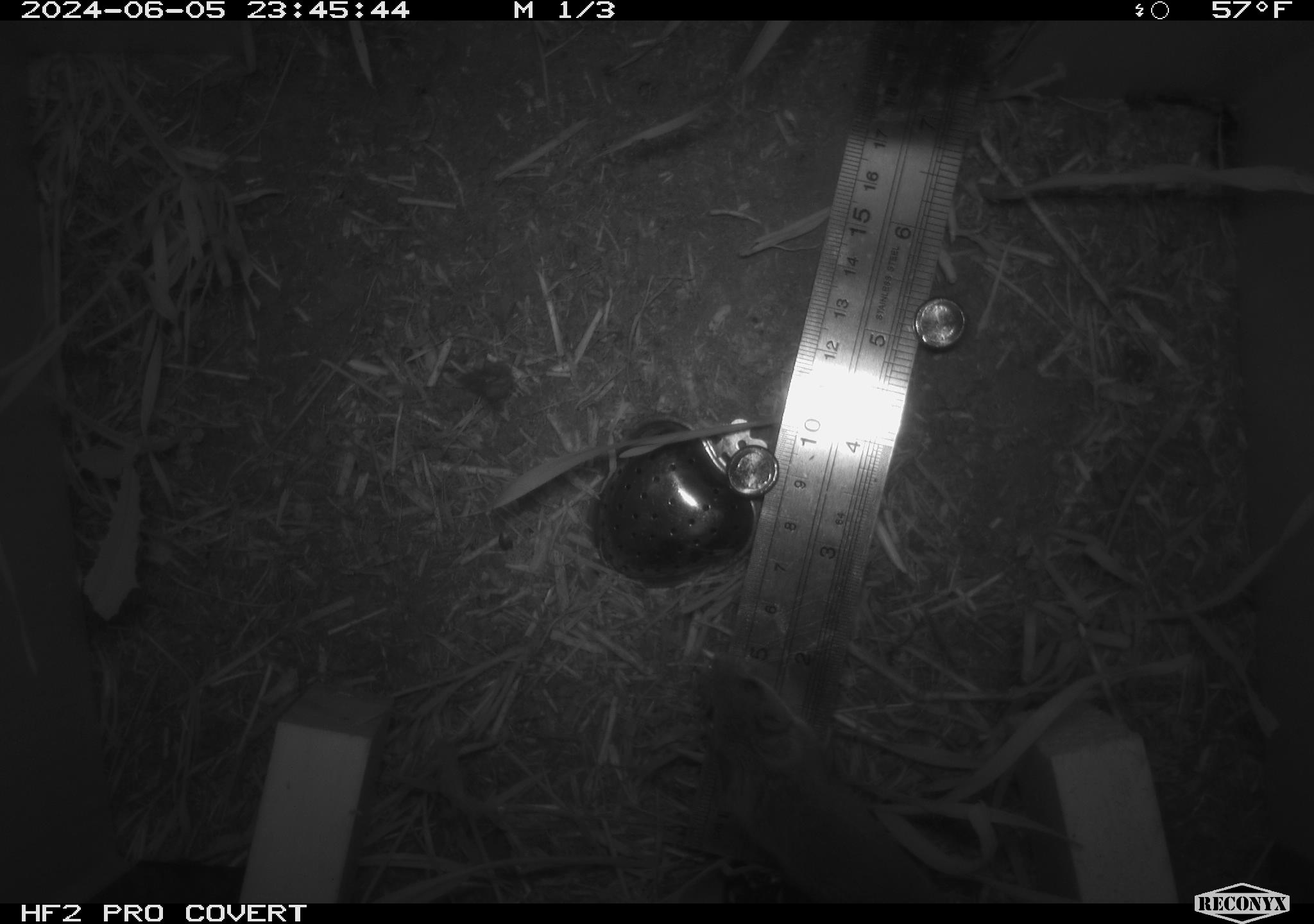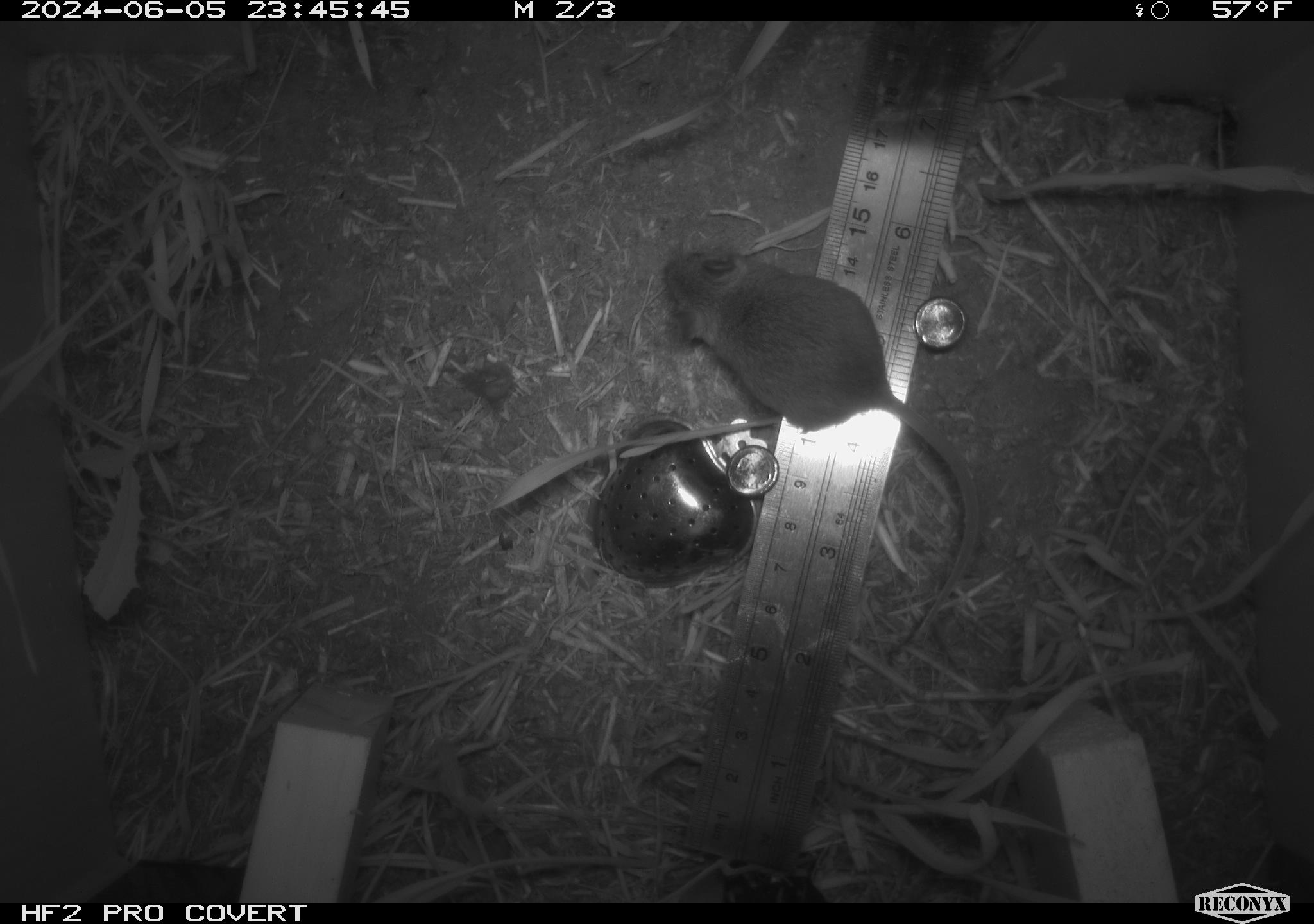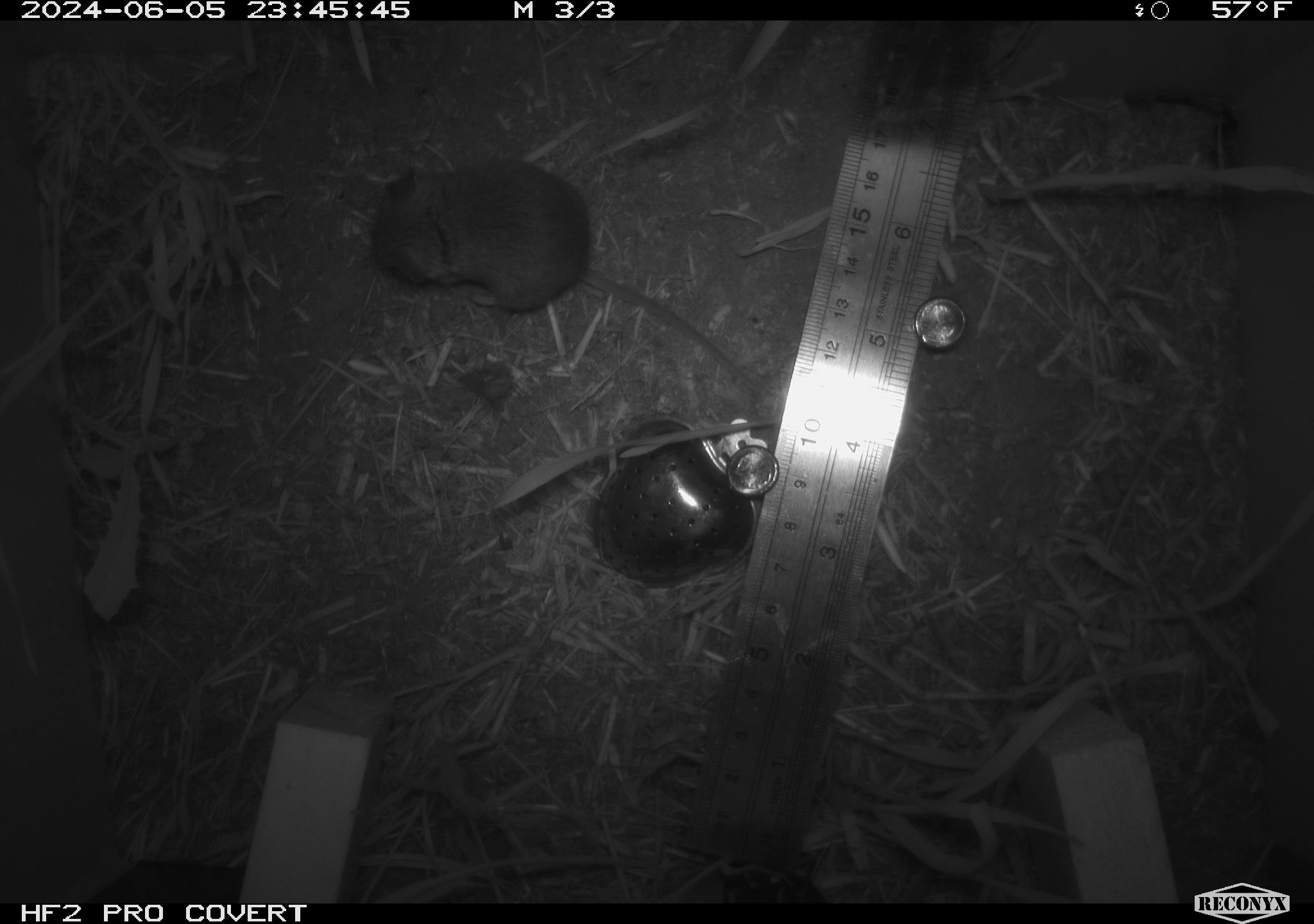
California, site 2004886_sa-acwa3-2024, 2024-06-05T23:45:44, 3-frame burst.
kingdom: Animalia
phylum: Chordata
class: Mammalia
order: Rodentia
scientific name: Rodentia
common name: mouse species